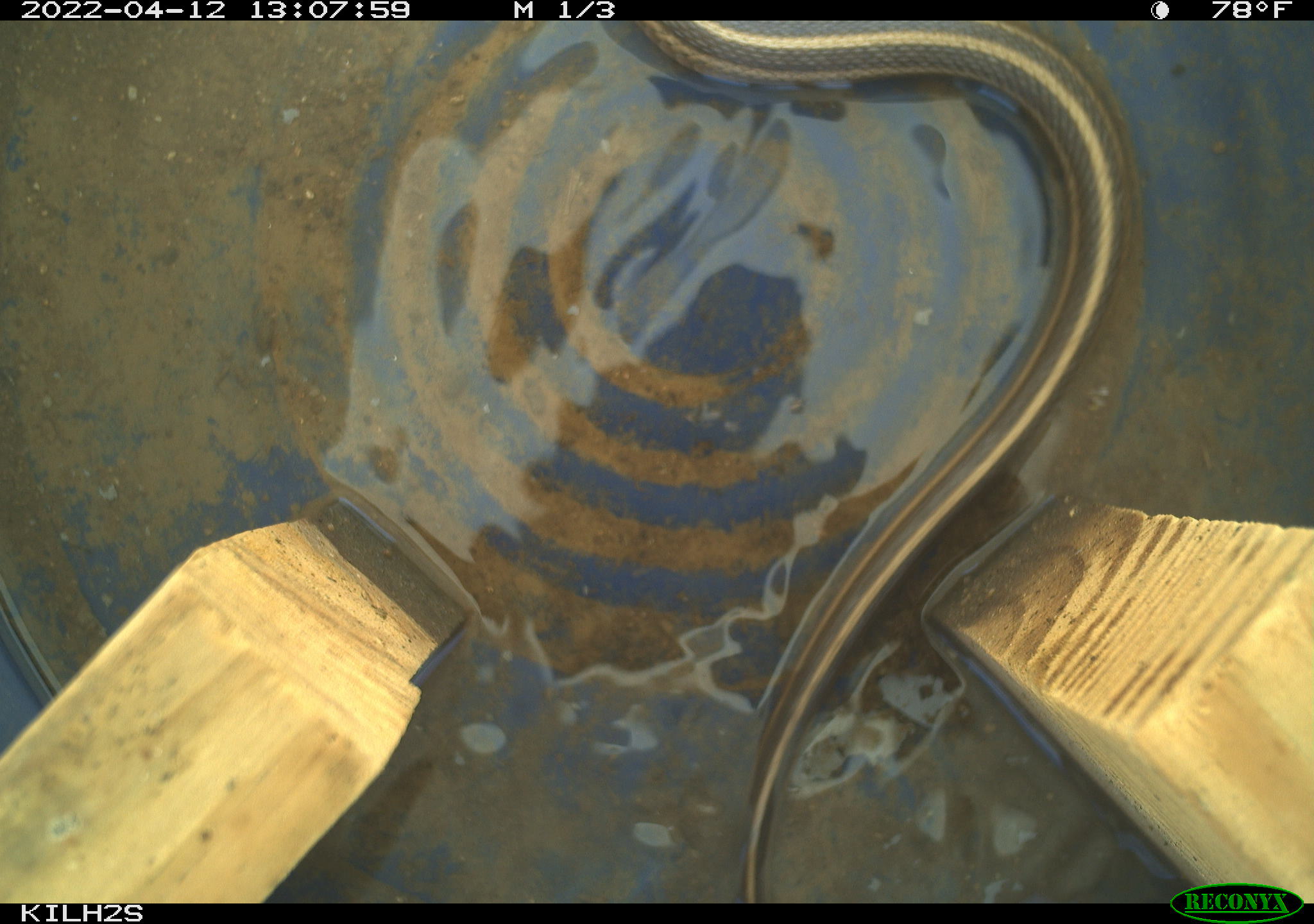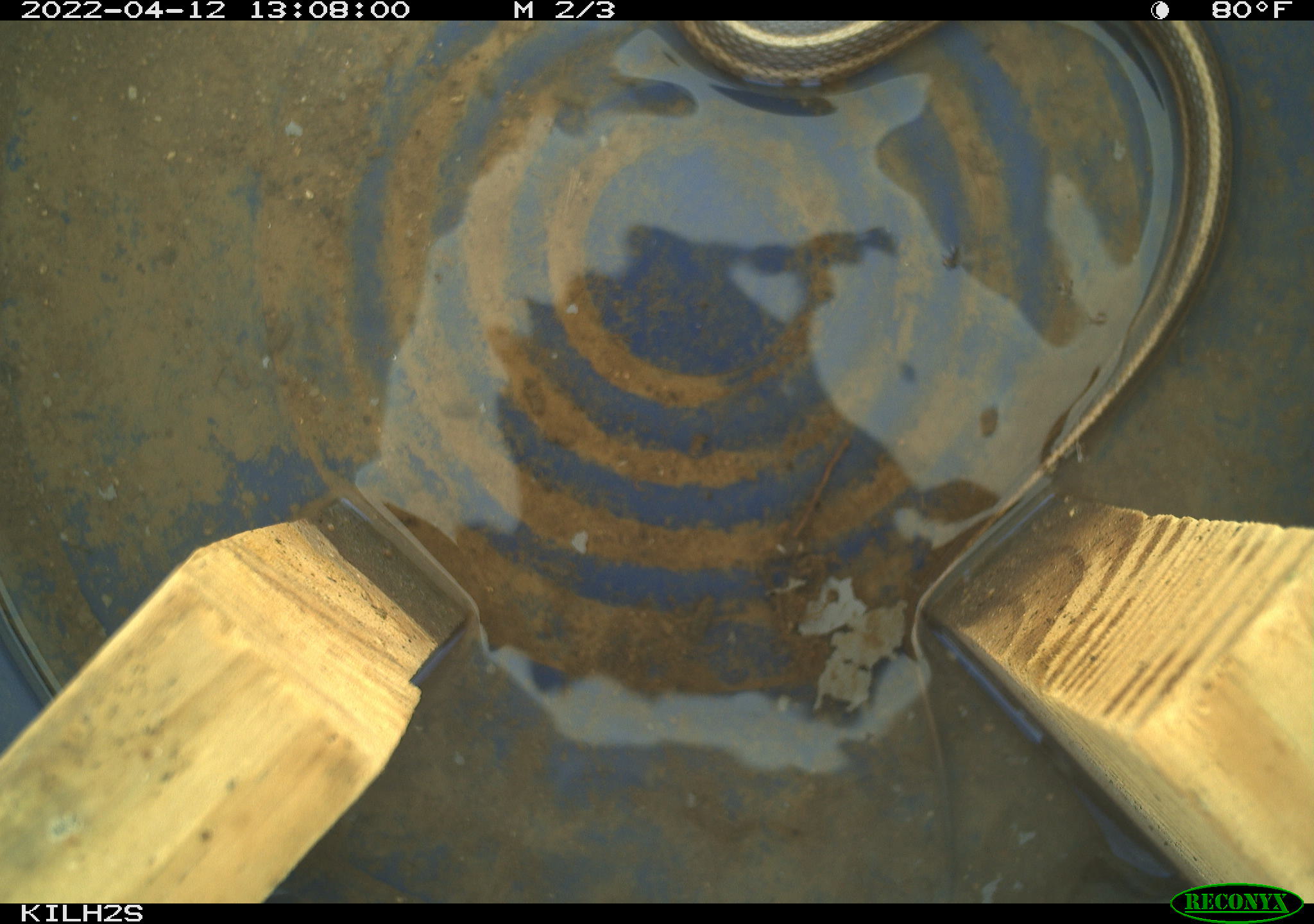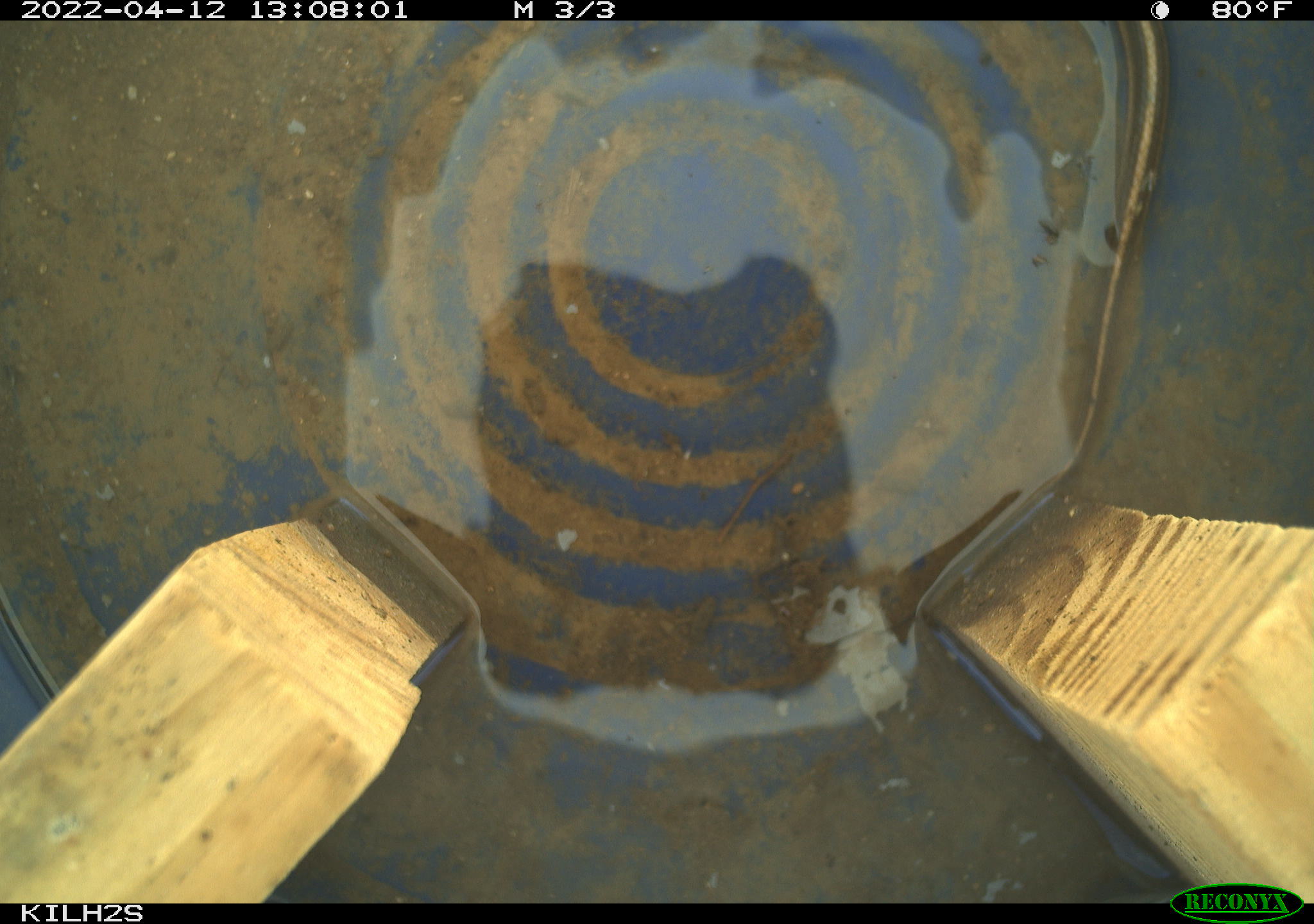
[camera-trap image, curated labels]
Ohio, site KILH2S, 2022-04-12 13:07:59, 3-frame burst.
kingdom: Animalia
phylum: Chordata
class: Reptilia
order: Squamata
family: Colubridae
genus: Thamnophis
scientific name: Thamnophis sirtalis sirtalis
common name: eastern gartersnake